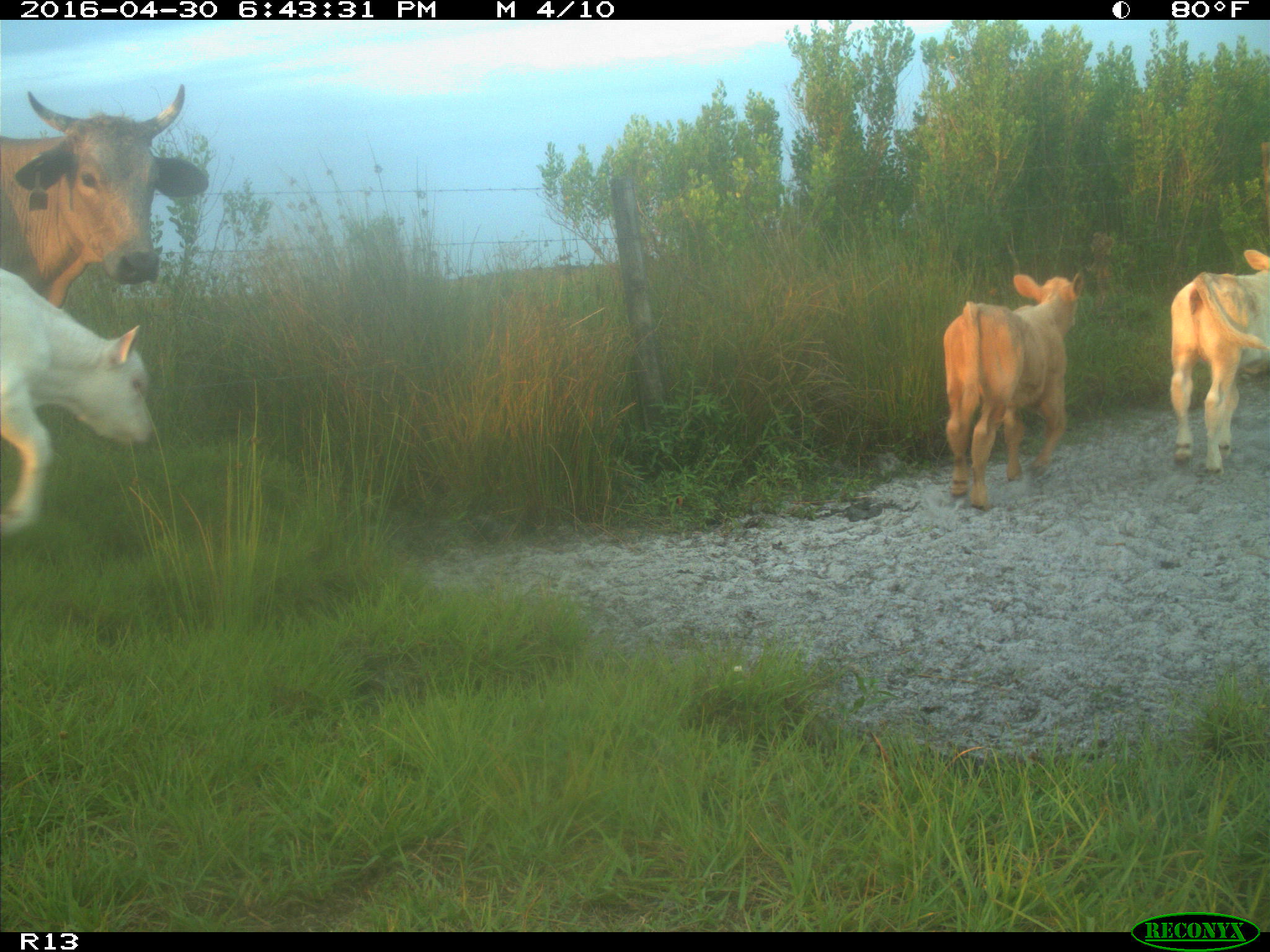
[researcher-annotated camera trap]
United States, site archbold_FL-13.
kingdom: Animalia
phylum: Chordata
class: Mammalia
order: Artiodactyla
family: Bovidae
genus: Bos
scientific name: Bos taurus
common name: domestic cow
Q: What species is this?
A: Bos taurus (domestic cow).